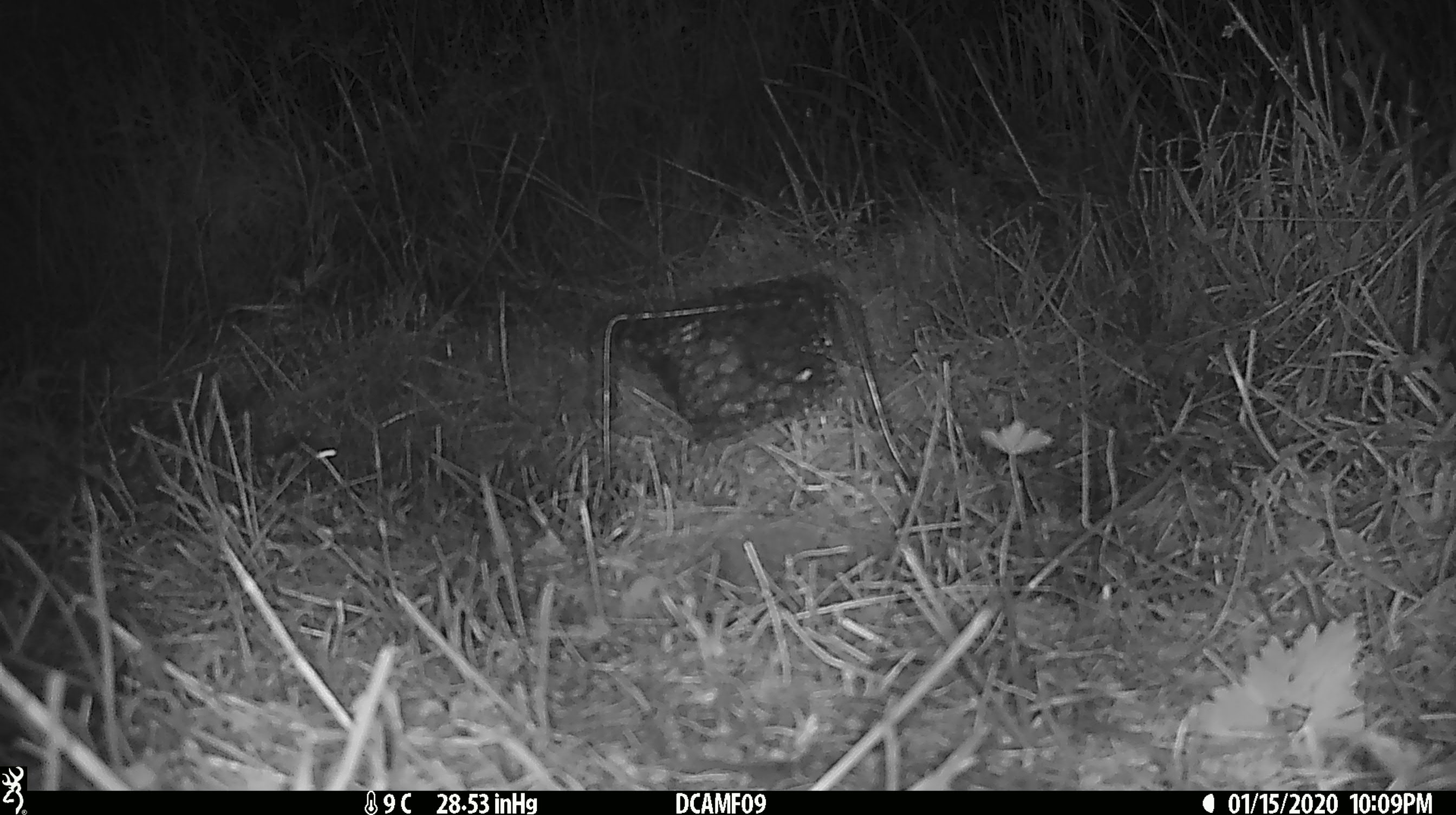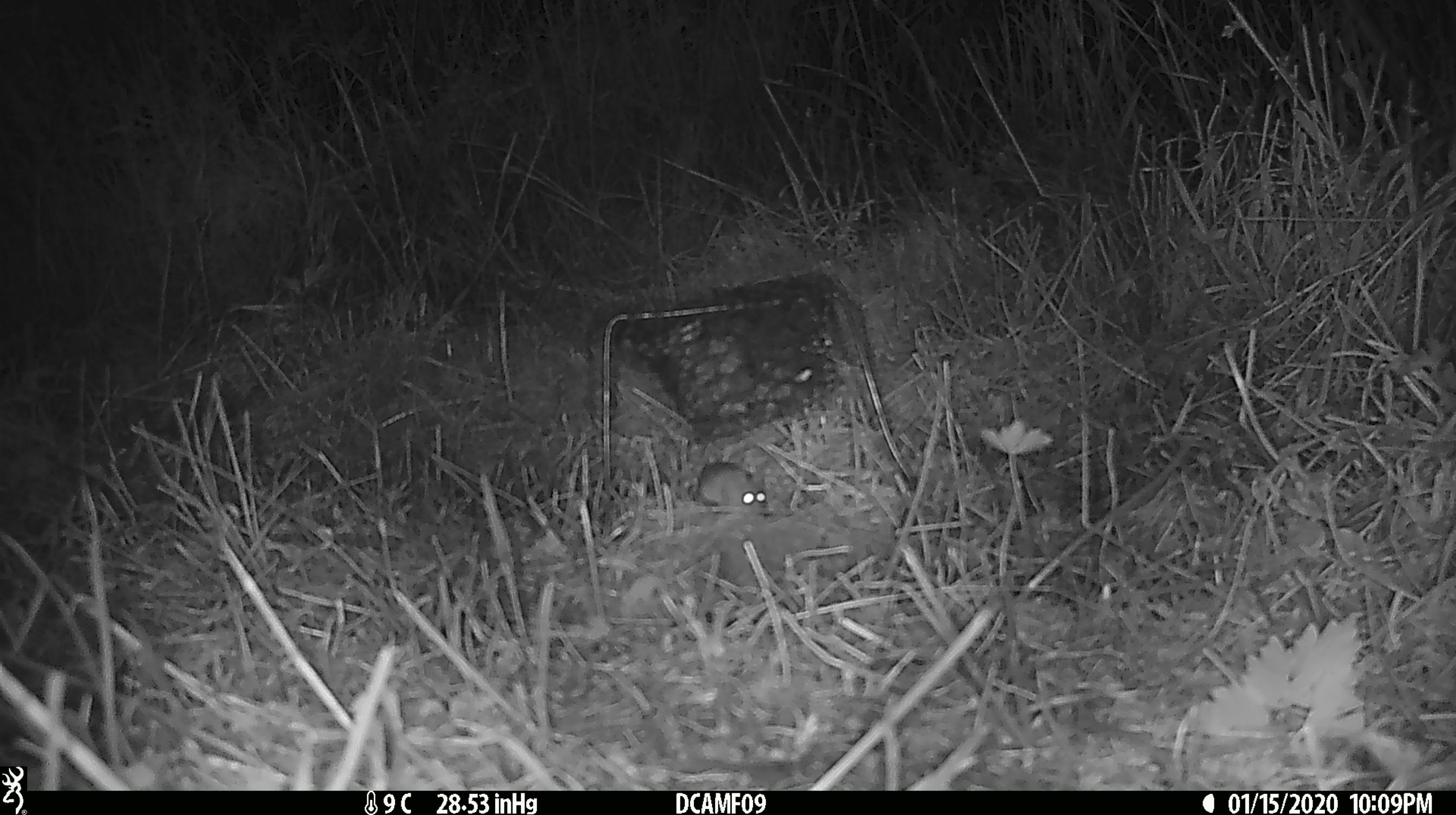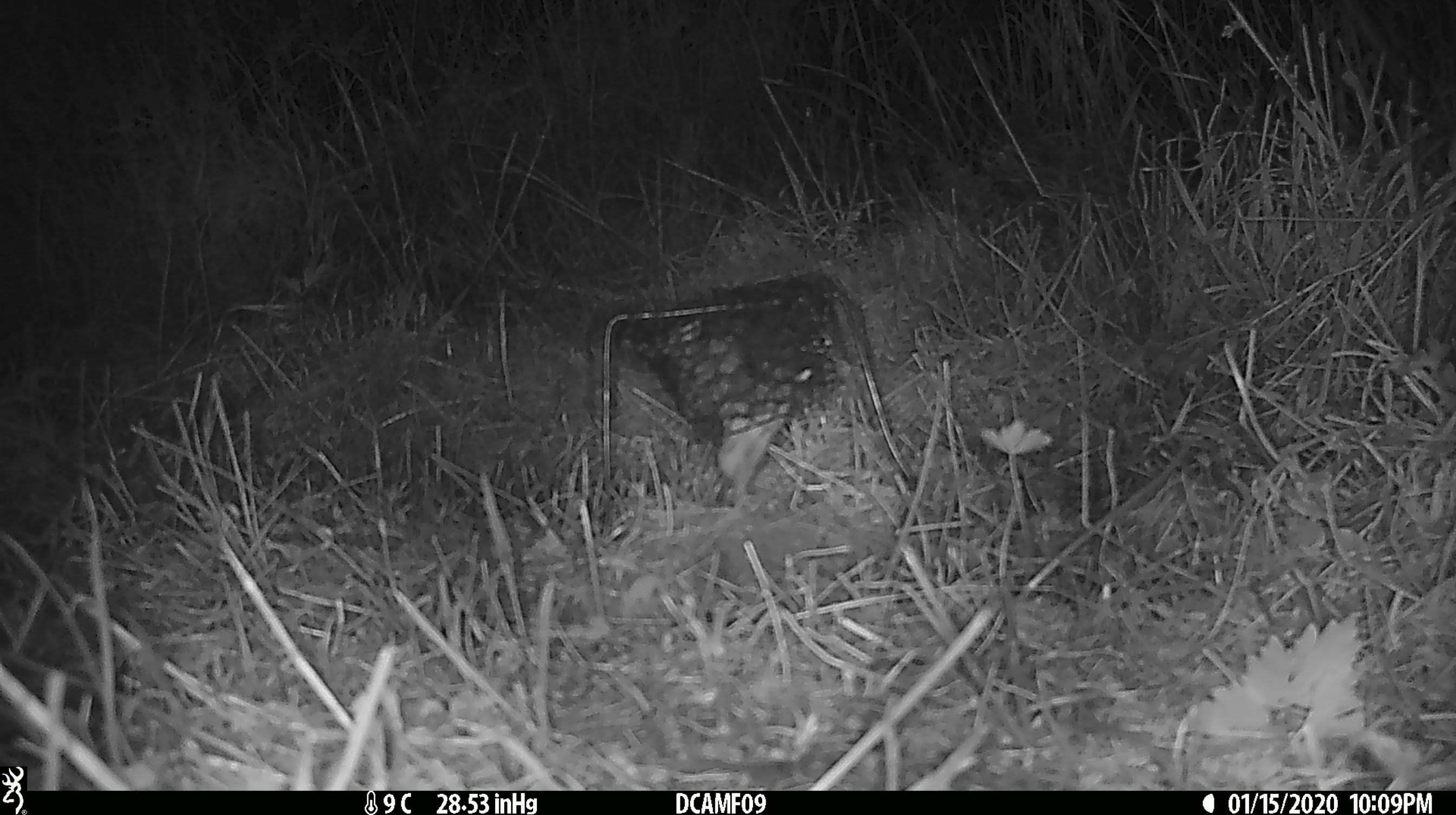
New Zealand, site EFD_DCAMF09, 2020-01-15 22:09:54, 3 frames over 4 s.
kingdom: Animalia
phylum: Chordata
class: Mammalia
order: Rodentia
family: Muridae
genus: Mus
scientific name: Mus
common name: mouse